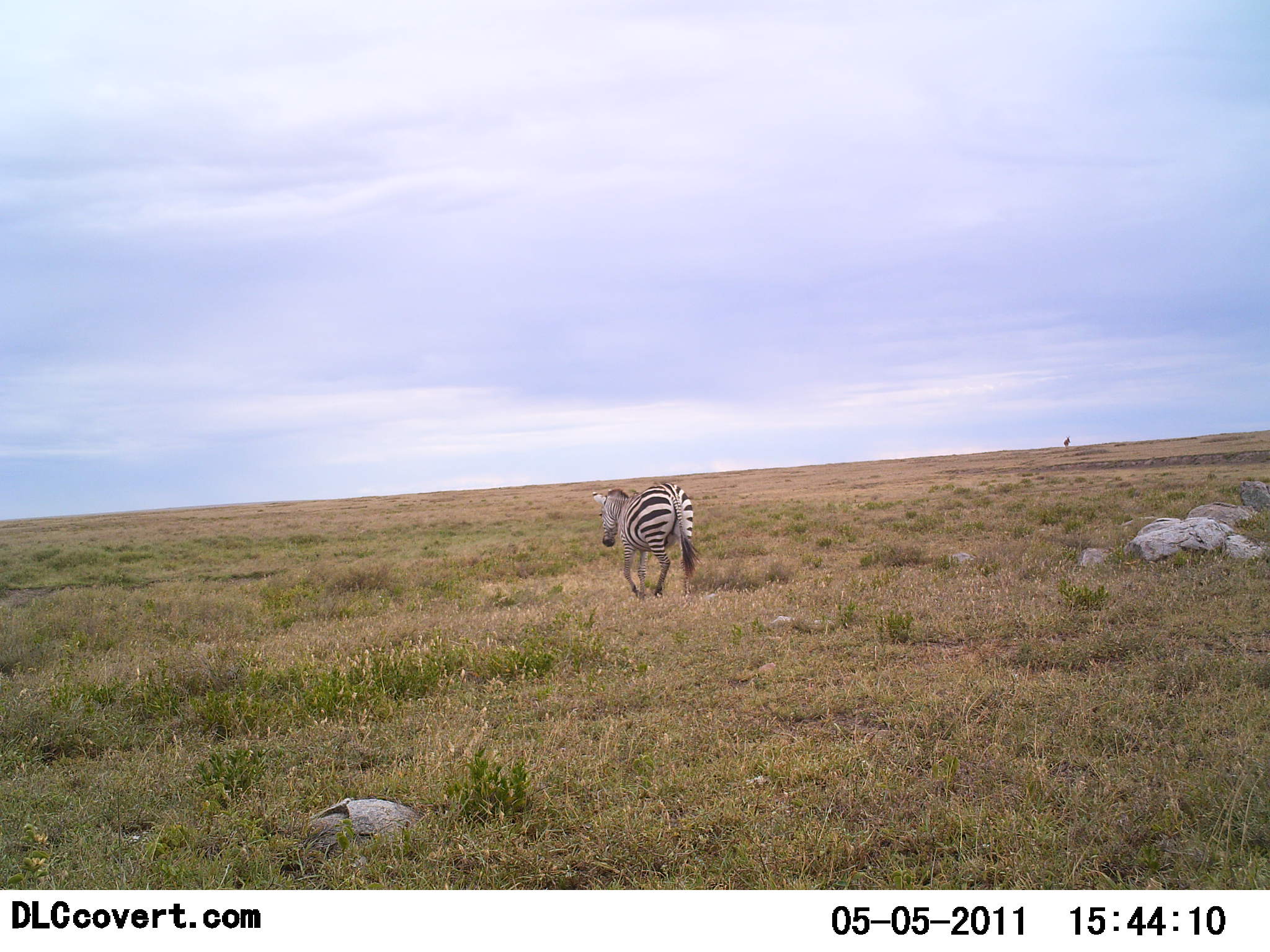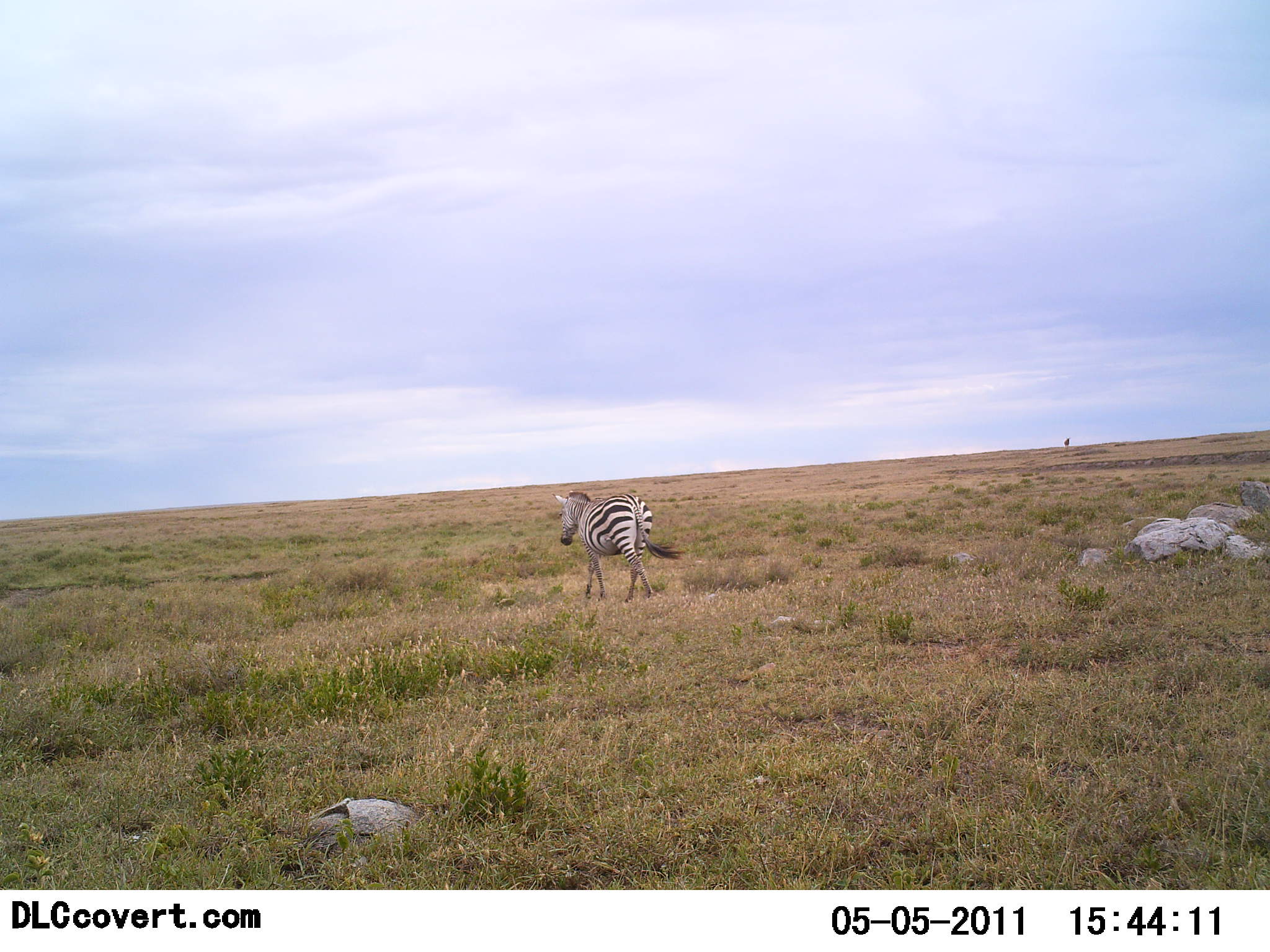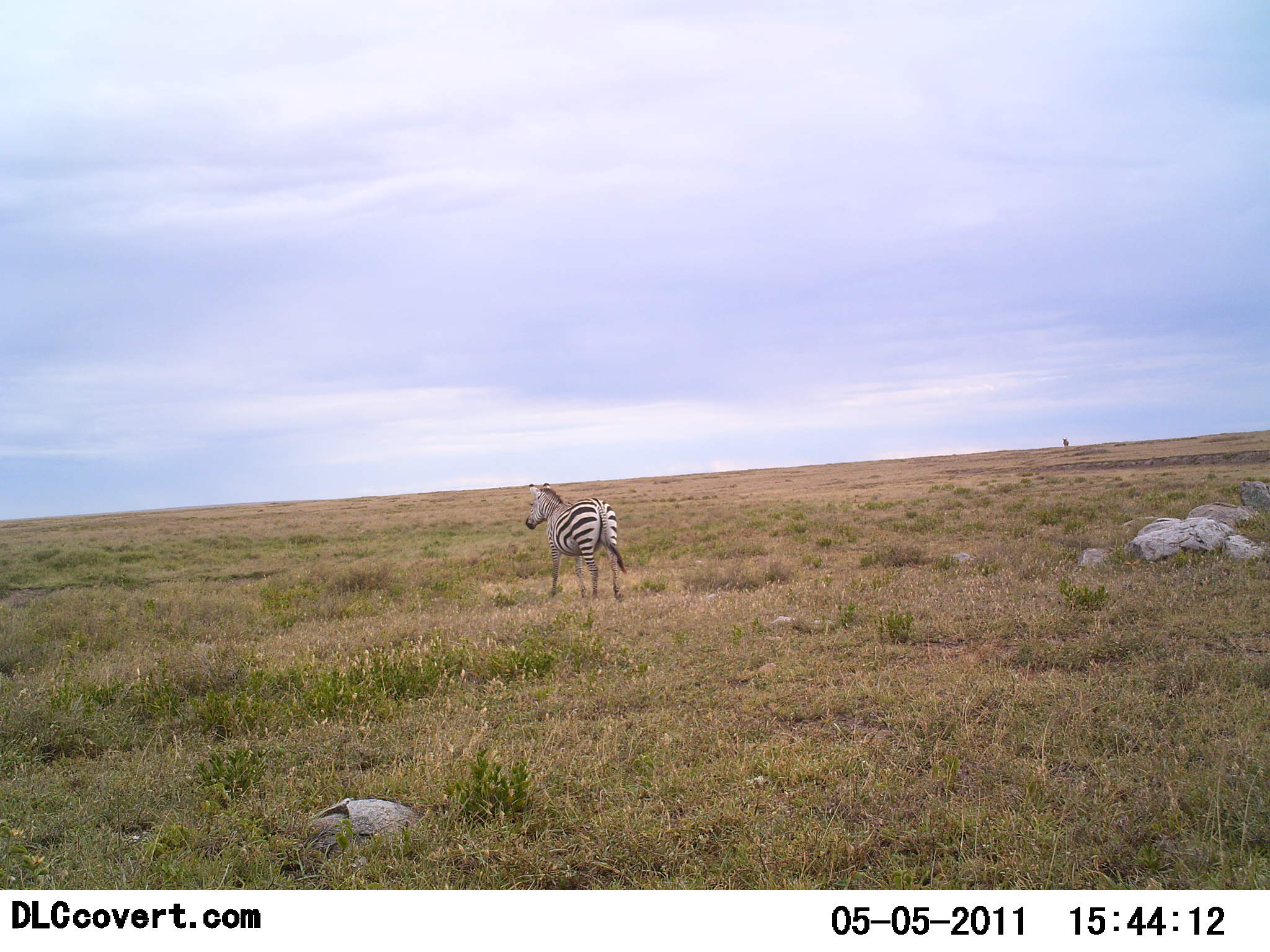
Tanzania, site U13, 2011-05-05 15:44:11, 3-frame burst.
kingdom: Animalia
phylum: Chordata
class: Mammalia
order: Perissodactyla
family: Equidae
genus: Equus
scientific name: Equus quagga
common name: plains zebra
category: zebra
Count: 1.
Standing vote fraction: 0%.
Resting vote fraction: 0%.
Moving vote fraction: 100%.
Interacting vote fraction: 0%.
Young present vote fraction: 0%.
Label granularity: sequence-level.